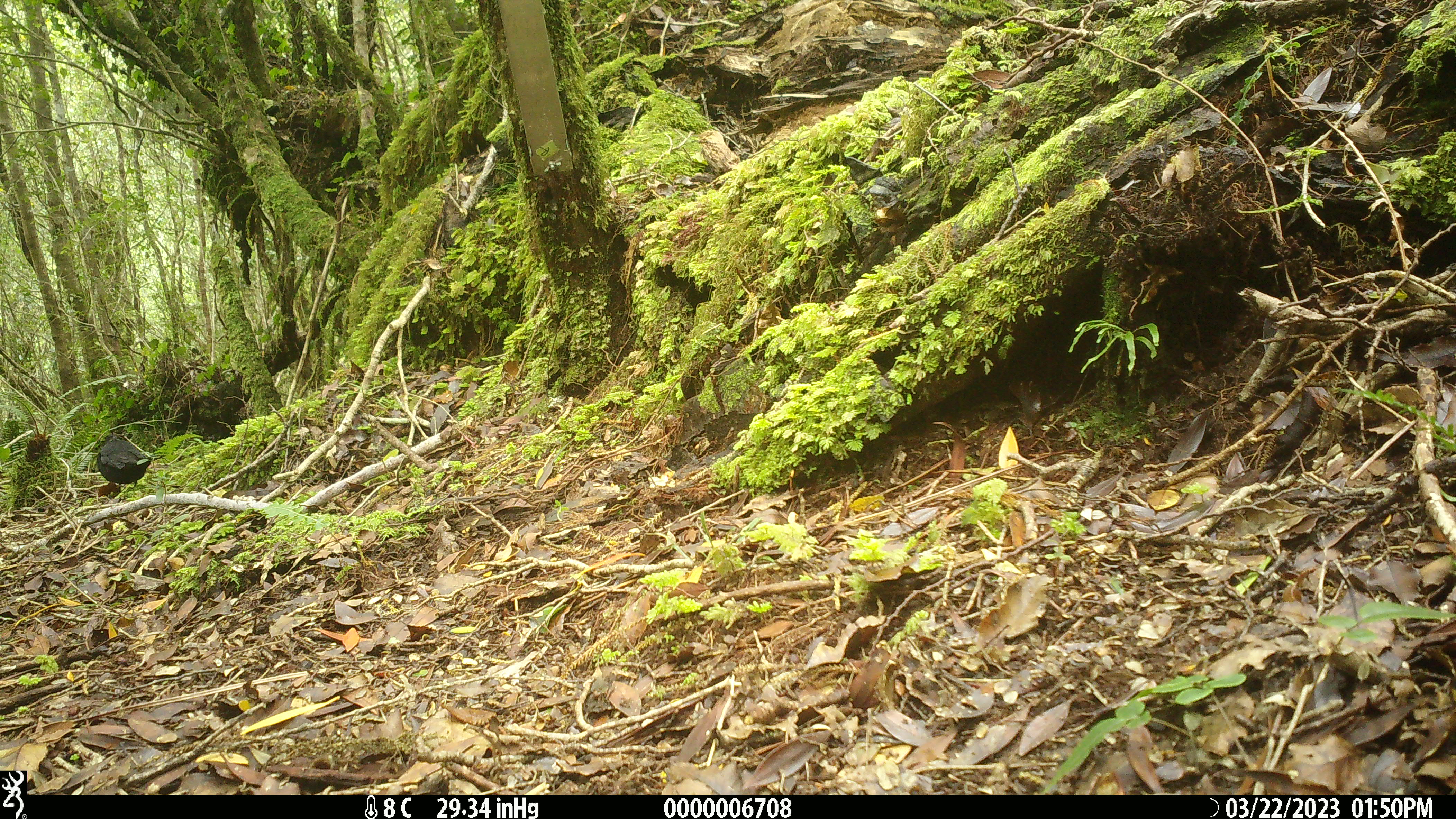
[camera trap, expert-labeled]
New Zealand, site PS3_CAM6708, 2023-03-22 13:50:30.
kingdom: Animalia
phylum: Chordata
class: Aves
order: Passeriformes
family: Turdidae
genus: Turdus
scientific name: Turdus merula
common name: eurasian blackbird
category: blackbird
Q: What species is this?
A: Blackbird (eurasian blackbird) (Turdus merula).